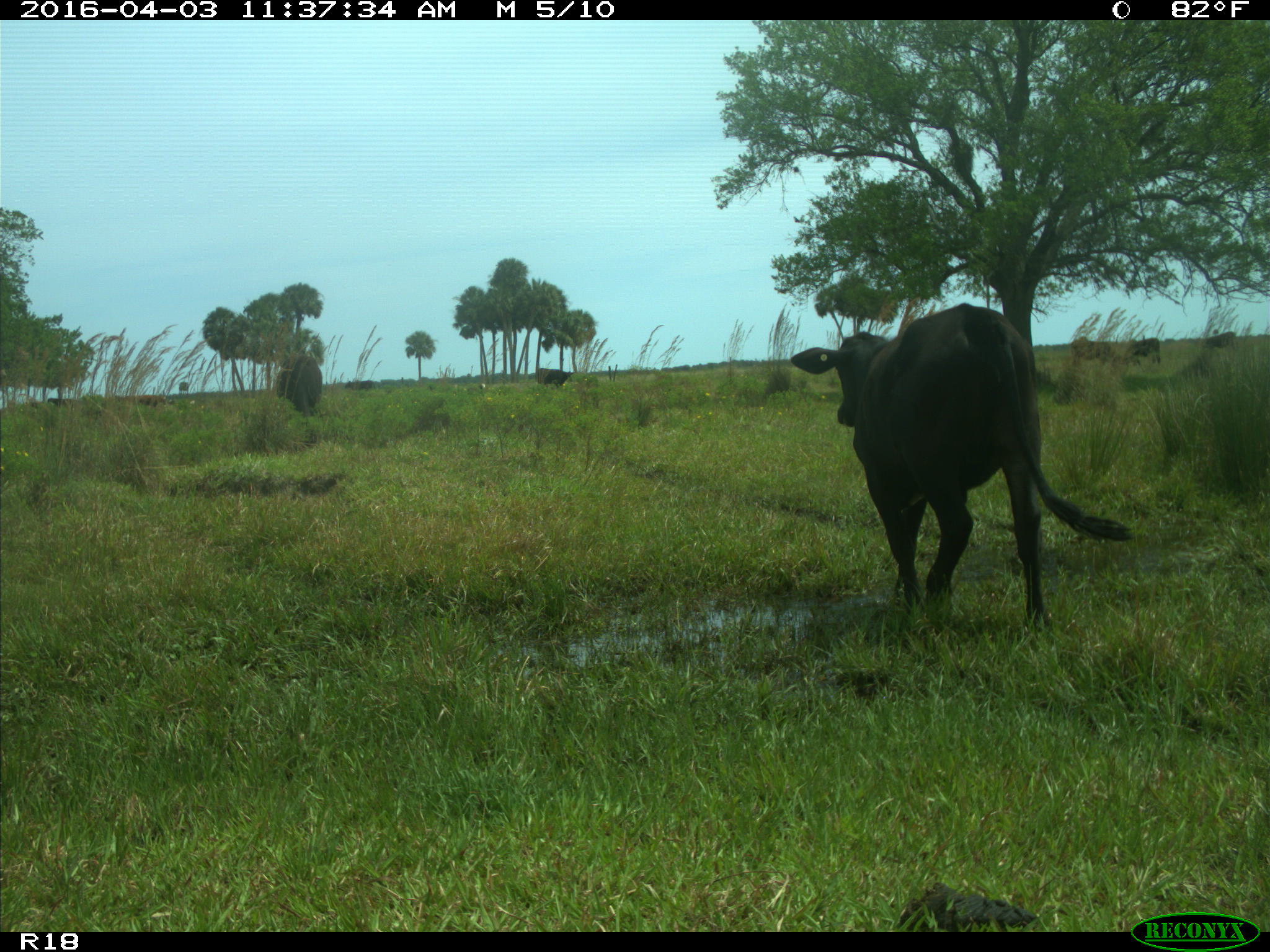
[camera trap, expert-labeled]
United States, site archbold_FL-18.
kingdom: Animalia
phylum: Chordata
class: Mammalia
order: Artiodactyla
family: Bovidae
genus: Bos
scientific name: Bos taurus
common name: domestic cow